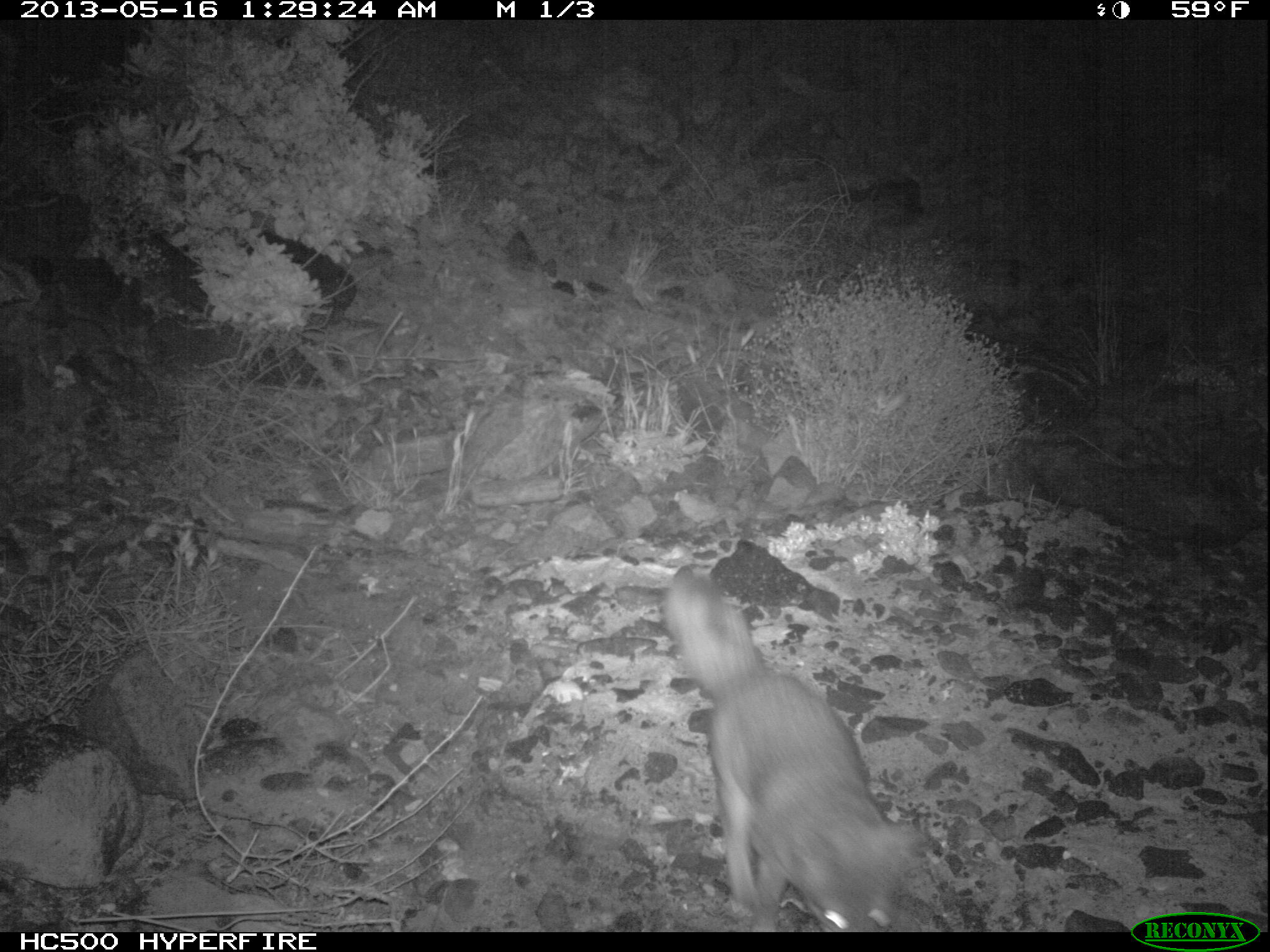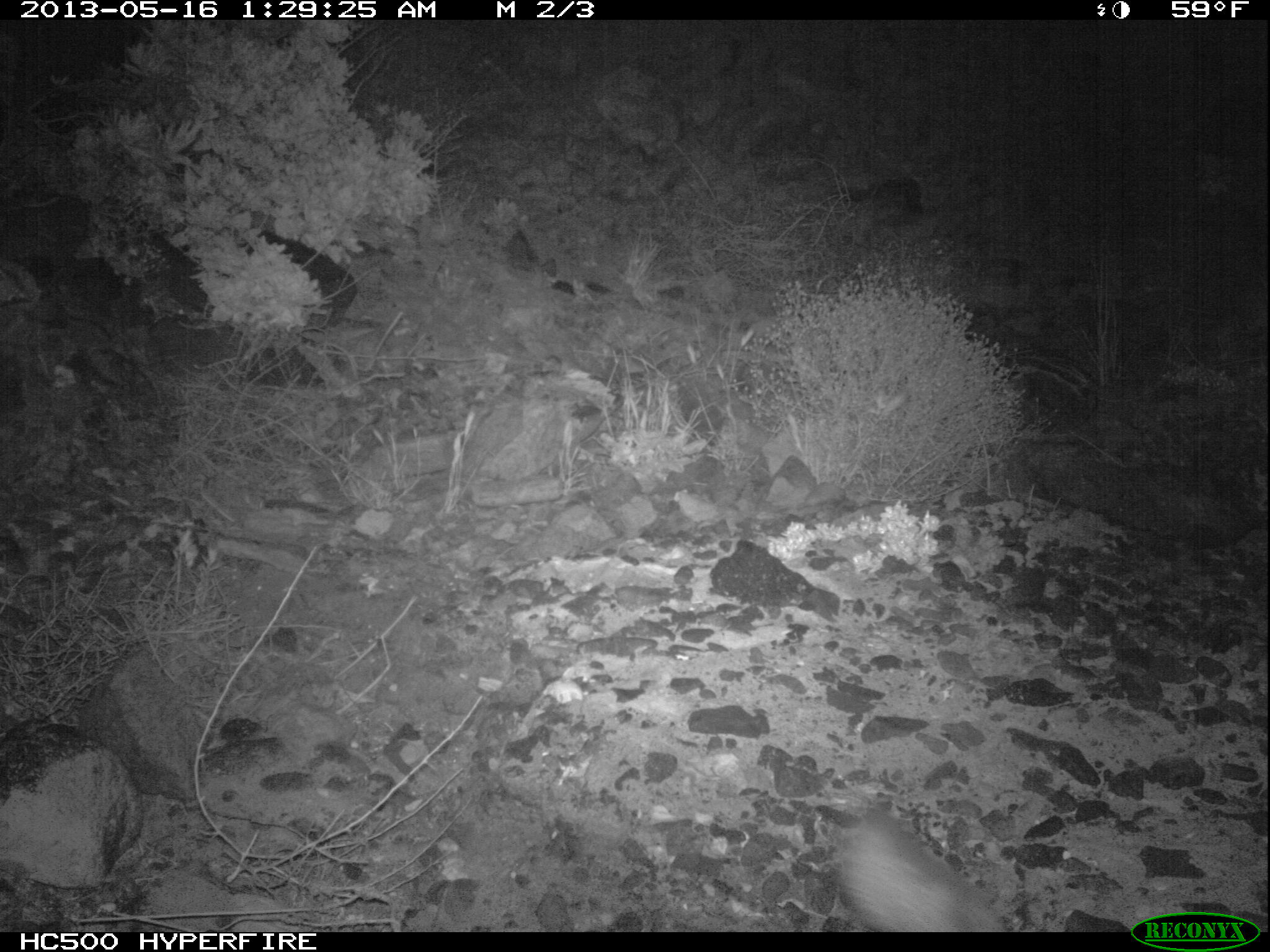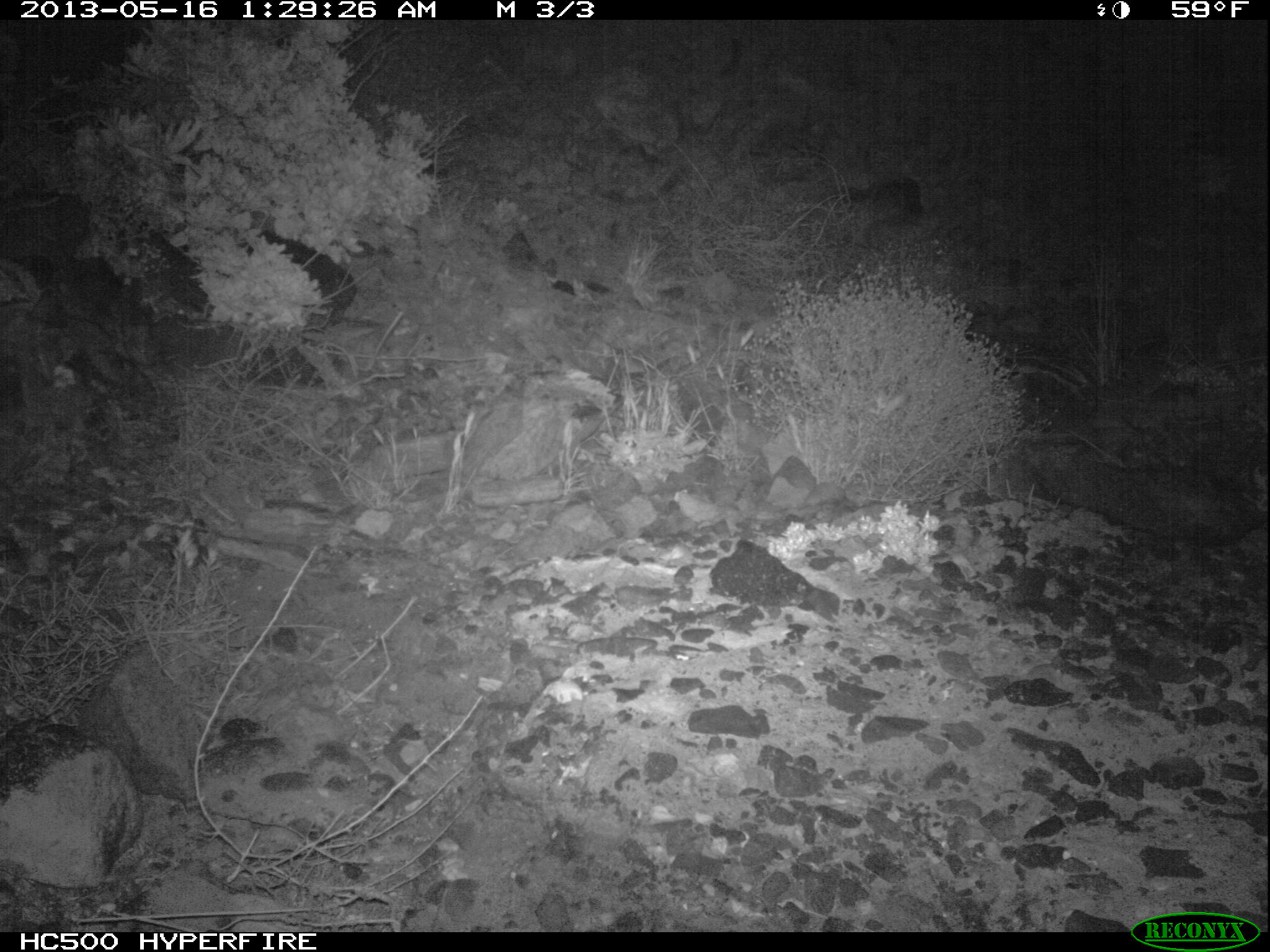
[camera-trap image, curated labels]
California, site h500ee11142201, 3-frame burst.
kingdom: Animalia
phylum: Chordata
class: Mammalia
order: Carnivora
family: Canidae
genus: Urocyon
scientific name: Urocyon littoralis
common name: island fox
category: fox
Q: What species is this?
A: Fox (island fox) (Urocyon littoralis).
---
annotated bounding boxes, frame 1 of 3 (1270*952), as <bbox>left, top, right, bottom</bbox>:
fox: <bbox>665, 567, 925, 932</bbox>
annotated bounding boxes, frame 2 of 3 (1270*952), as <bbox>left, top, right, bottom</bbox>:
fox: <bbox>833, 808, 1005, 932</bbox>